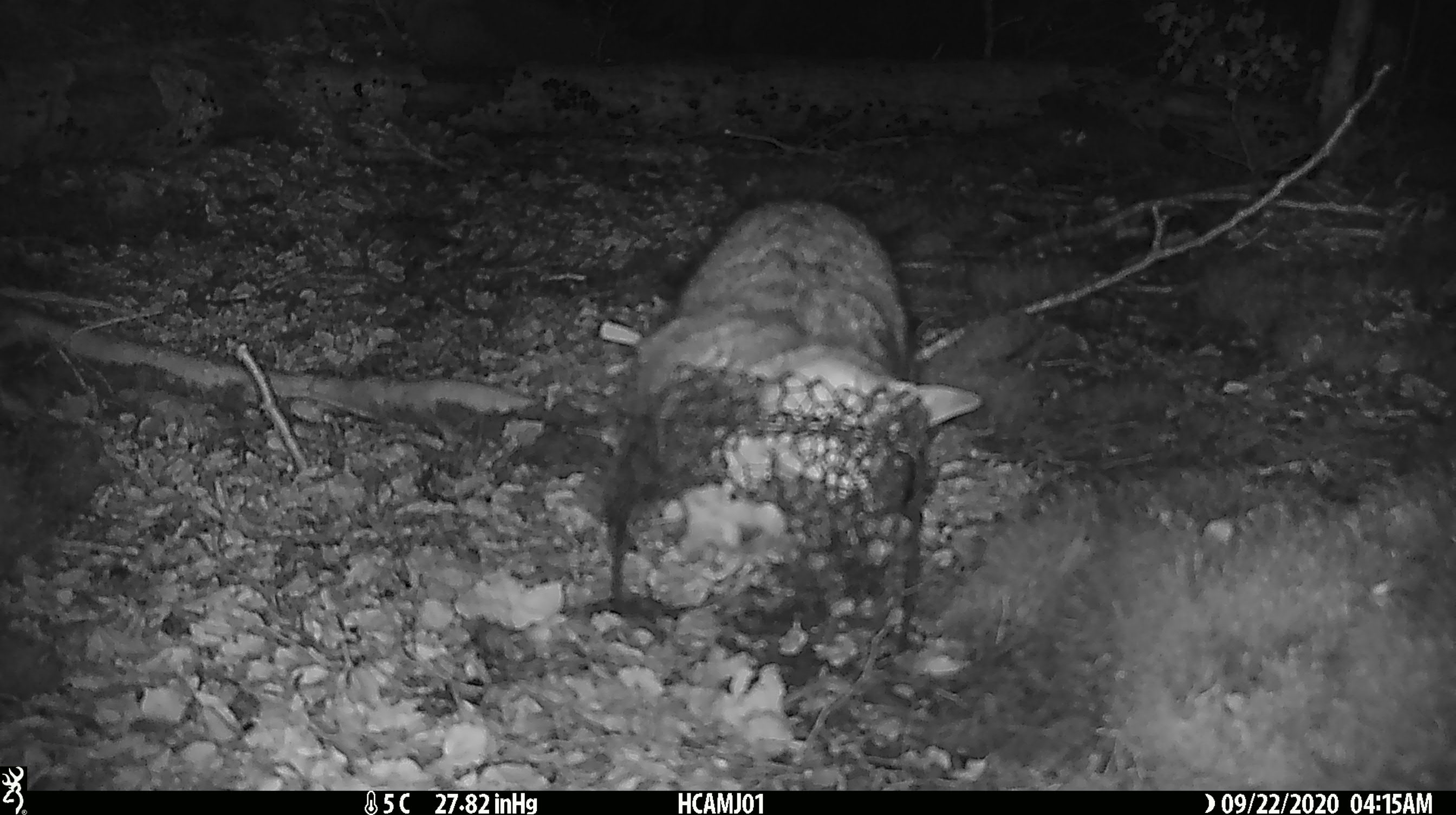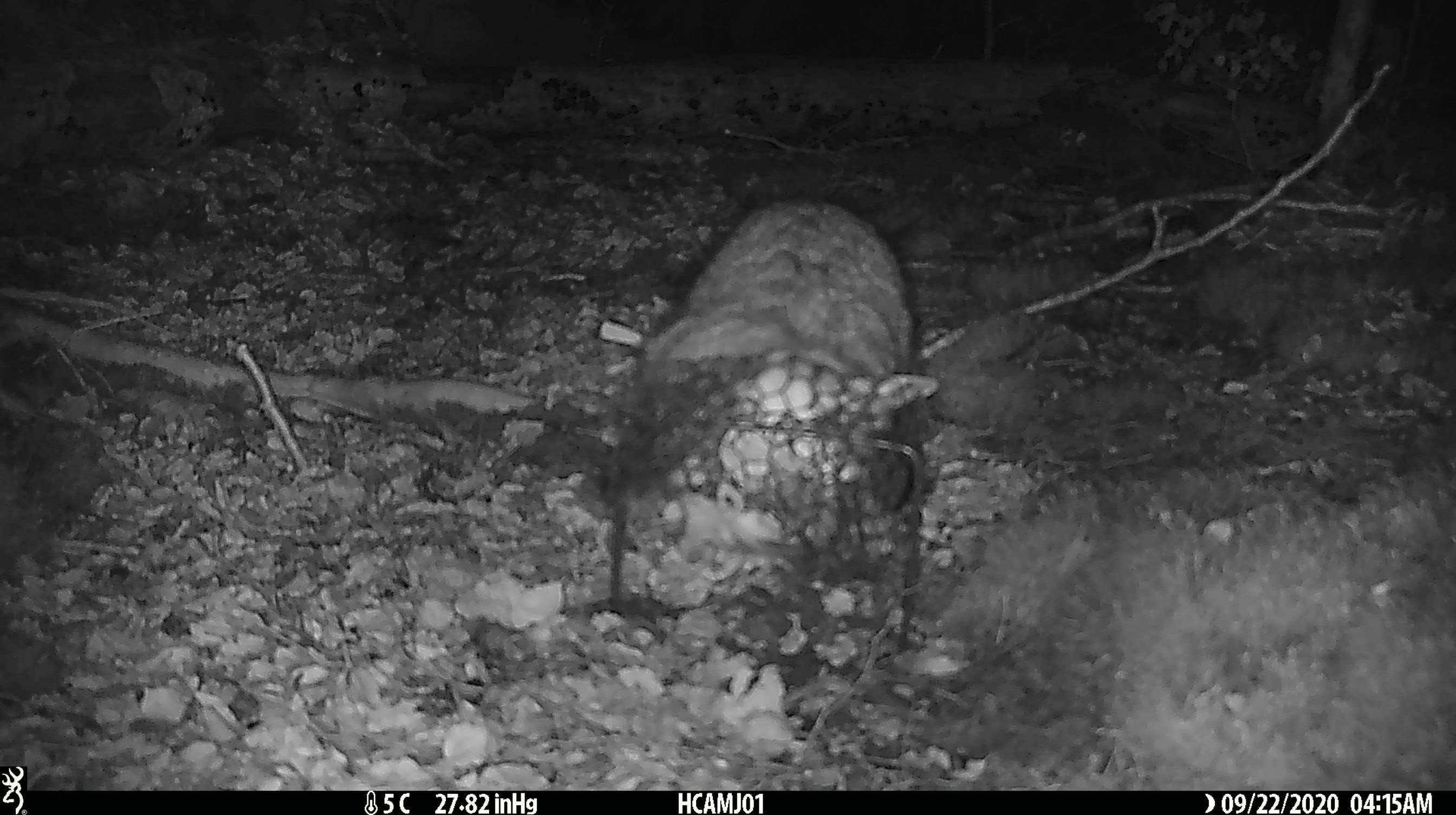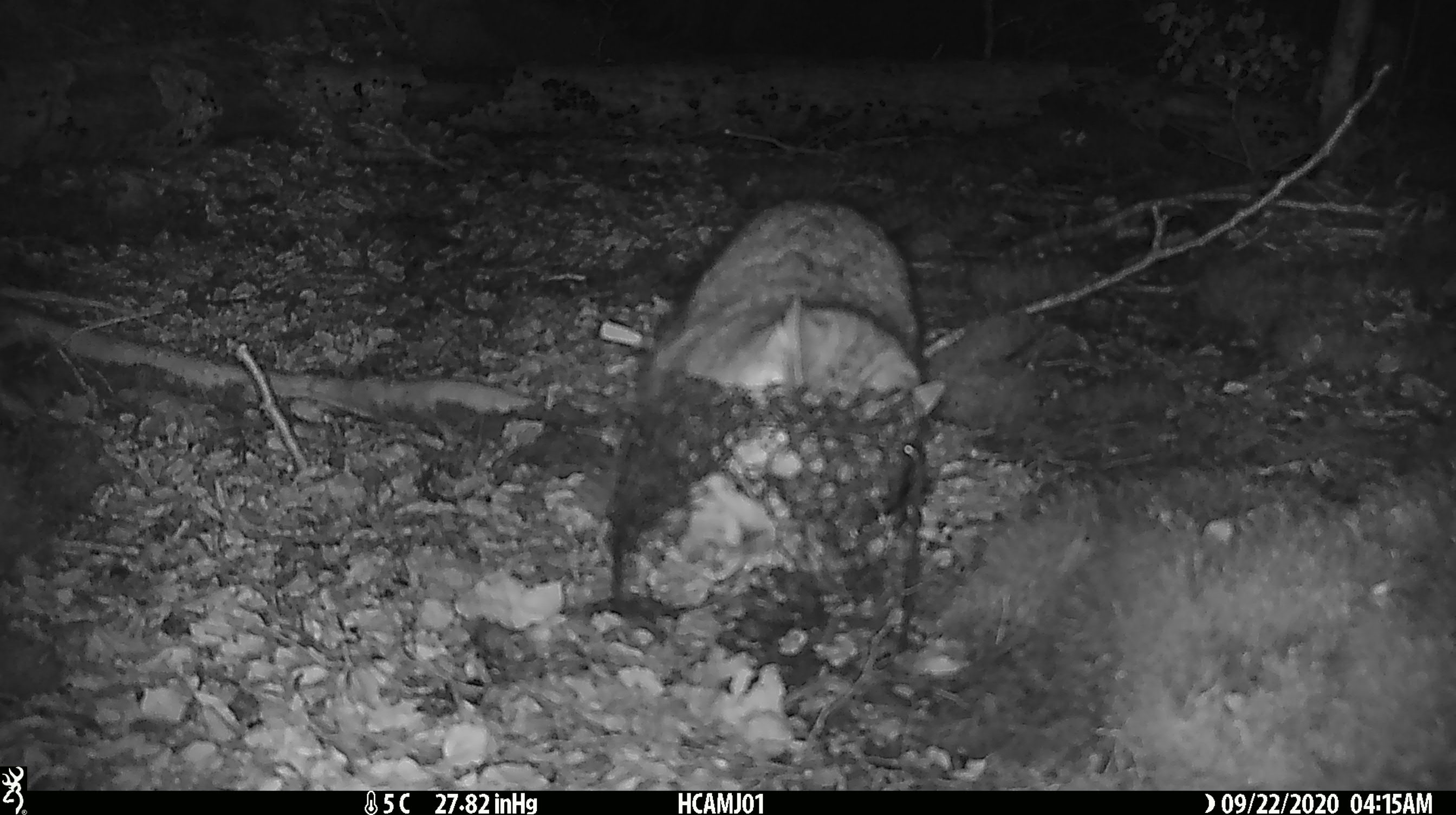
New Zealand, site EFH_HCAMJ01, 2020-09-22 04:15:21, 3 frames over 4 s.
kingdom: Animalia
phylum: Chordata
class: Mammalia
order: Carnivora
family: Felidae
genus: Felis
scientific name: Felis catus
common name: domestic cat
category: cat